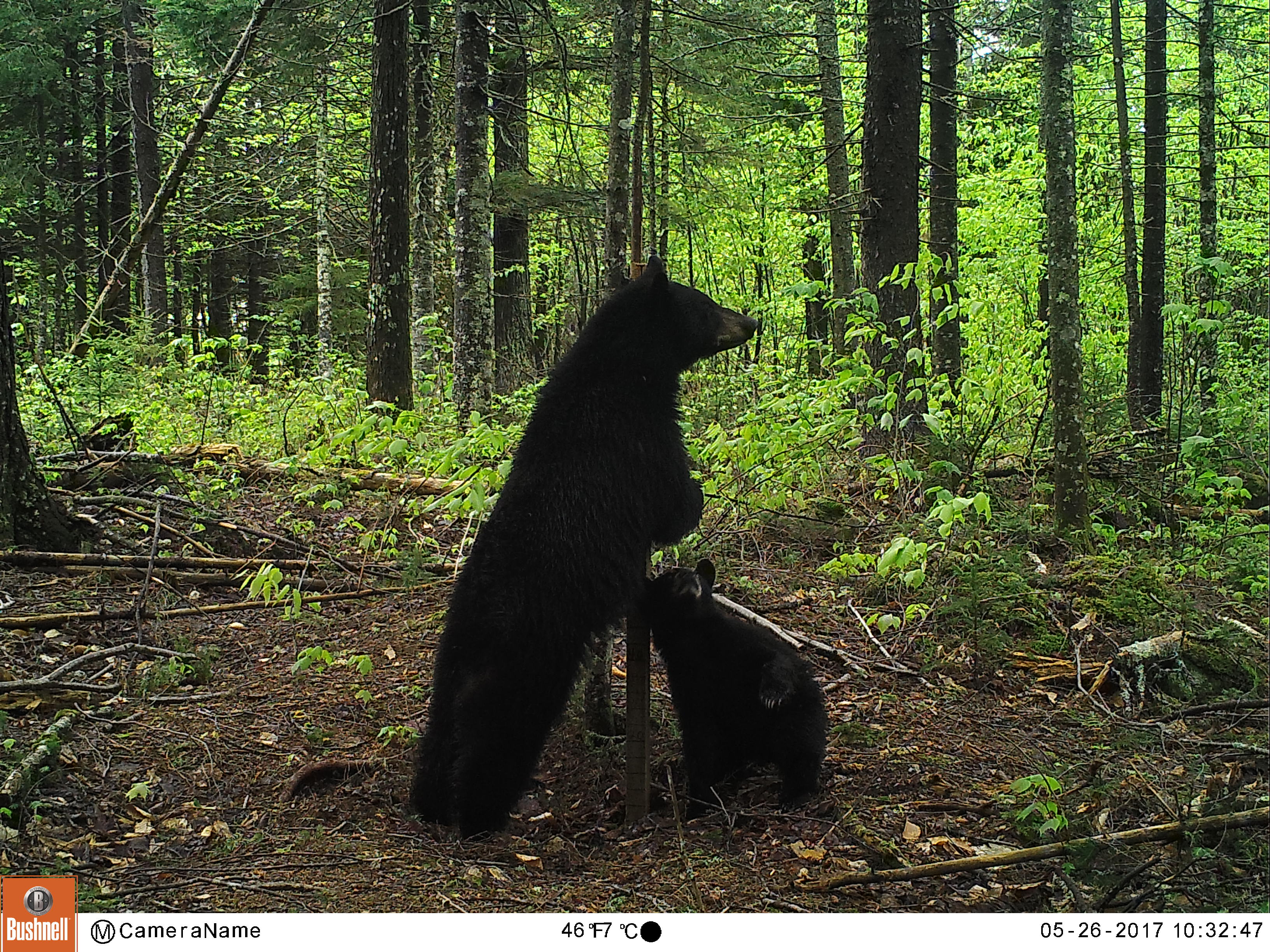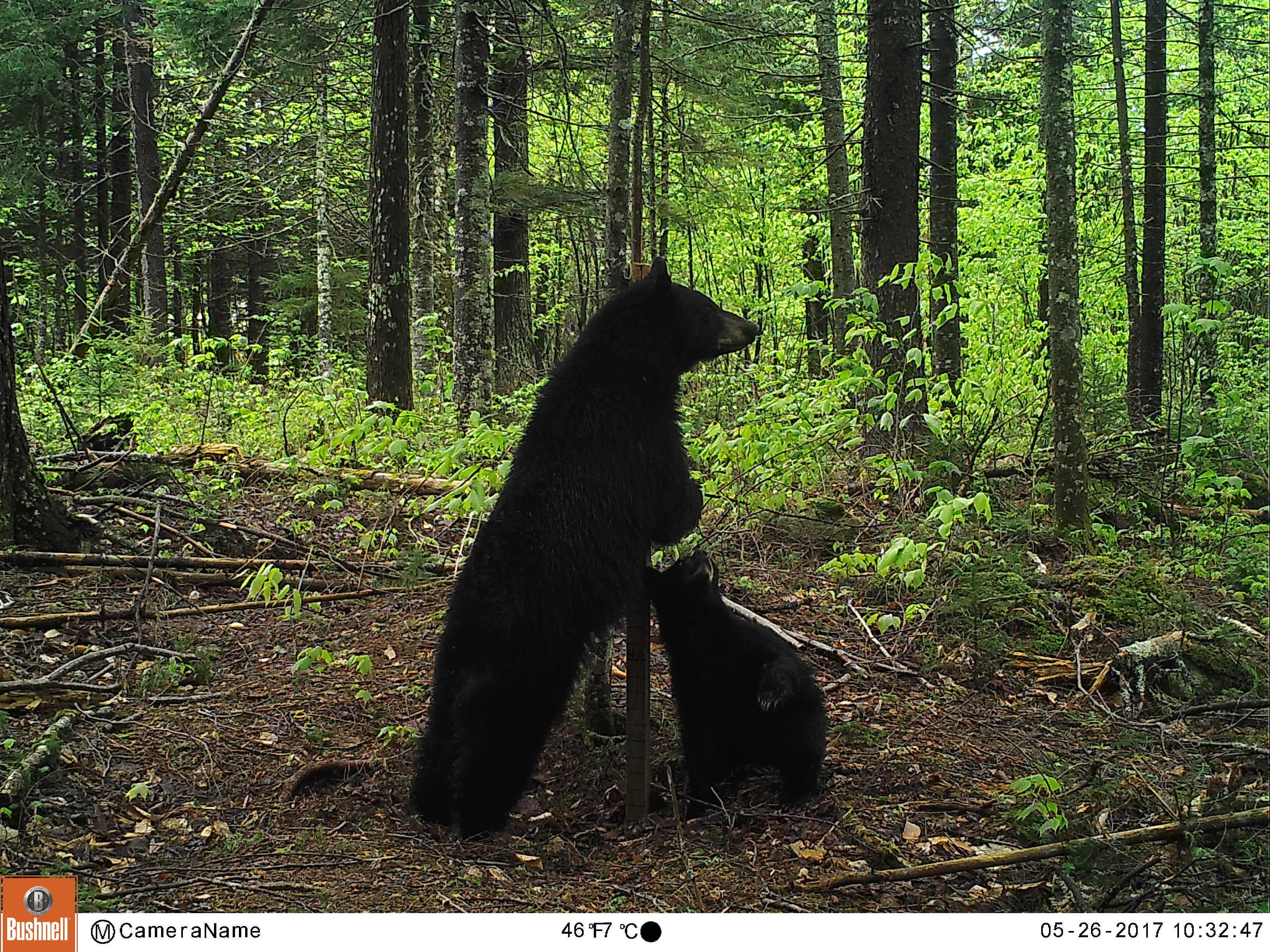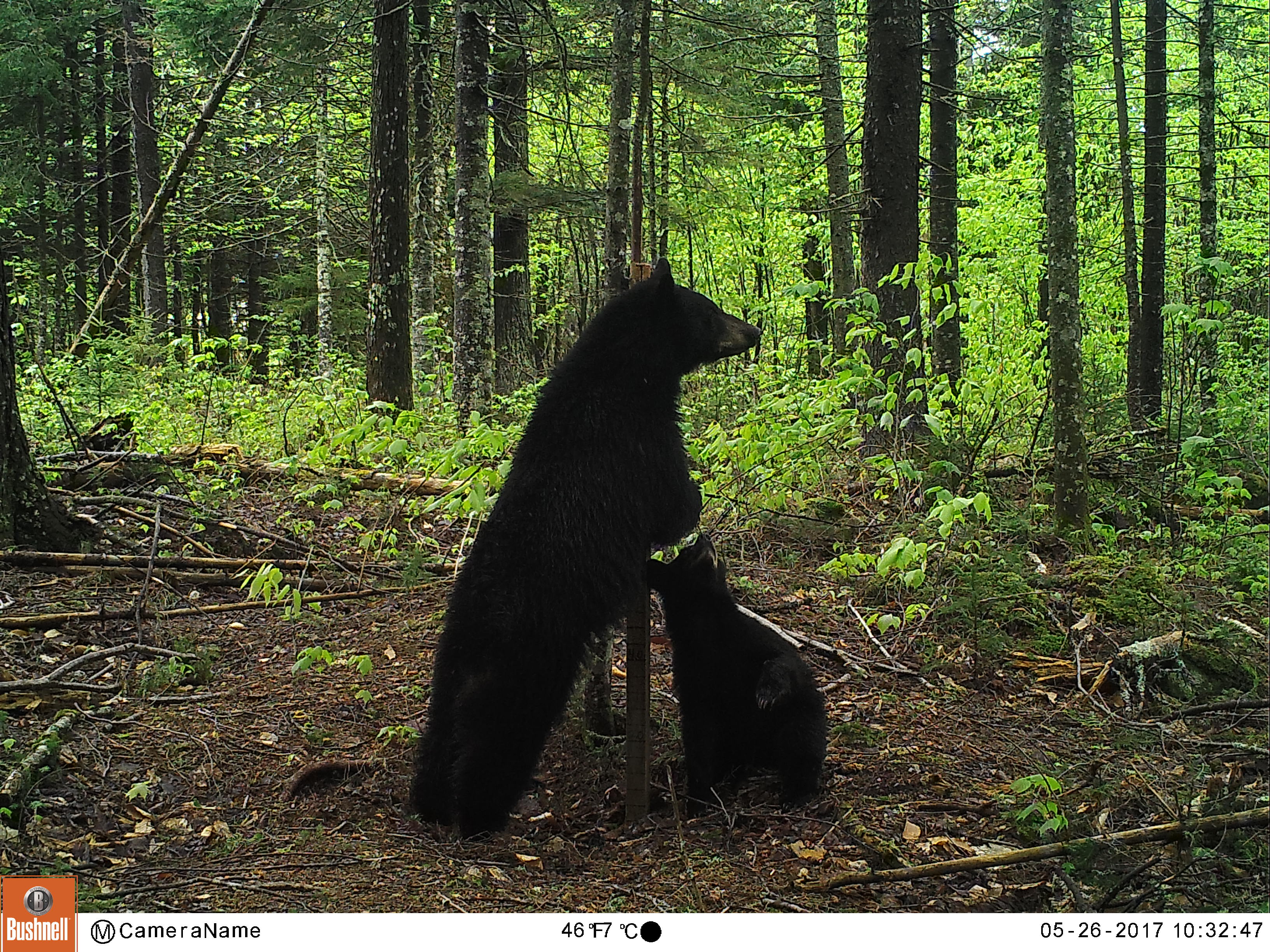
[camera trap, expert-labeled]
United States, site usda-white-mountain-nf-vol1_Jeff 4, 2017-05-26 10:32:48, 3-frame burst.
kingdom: Animalia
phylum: Chordata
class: Mammalia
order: Carnivora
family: Ursidae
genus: Ursus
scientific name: Ursus americanus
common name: black bear